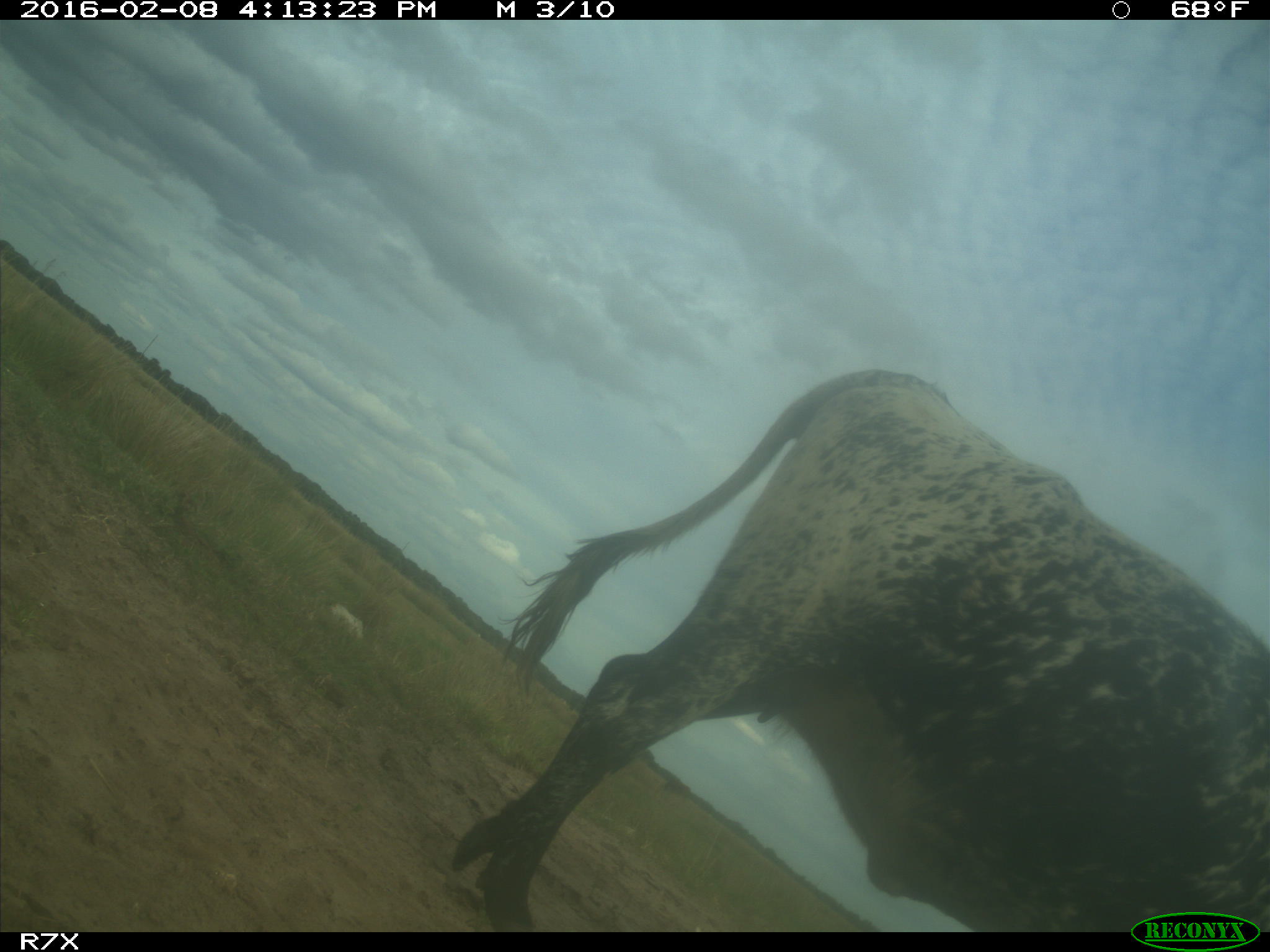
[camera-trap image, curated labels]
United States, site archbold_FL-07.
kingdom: Animalia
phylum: Chordata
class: Mammalia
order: Artiodactyla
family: Bovidae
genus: Bos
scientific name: Bos taurus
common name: domestic cow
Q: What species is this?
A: Bos taurus (domestic cow).